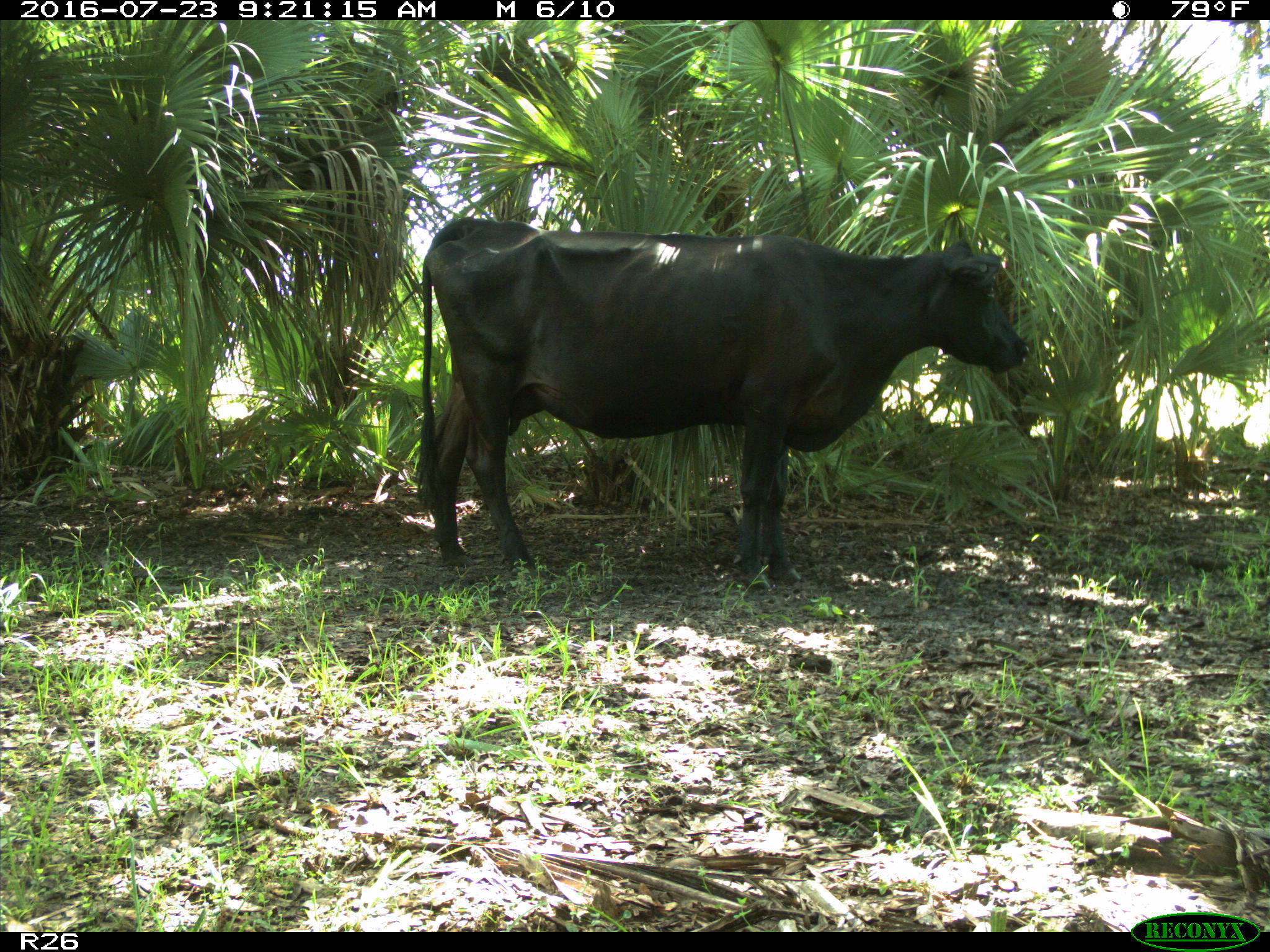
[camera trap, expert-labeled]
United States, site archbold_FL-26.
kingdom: Animalia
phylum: Chordata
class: Mammalia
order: Artiodactyla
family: Bovidae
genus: Bos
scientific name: Bos taurus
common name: domestic cow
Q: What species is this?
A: Bos taurus (domestic cow).